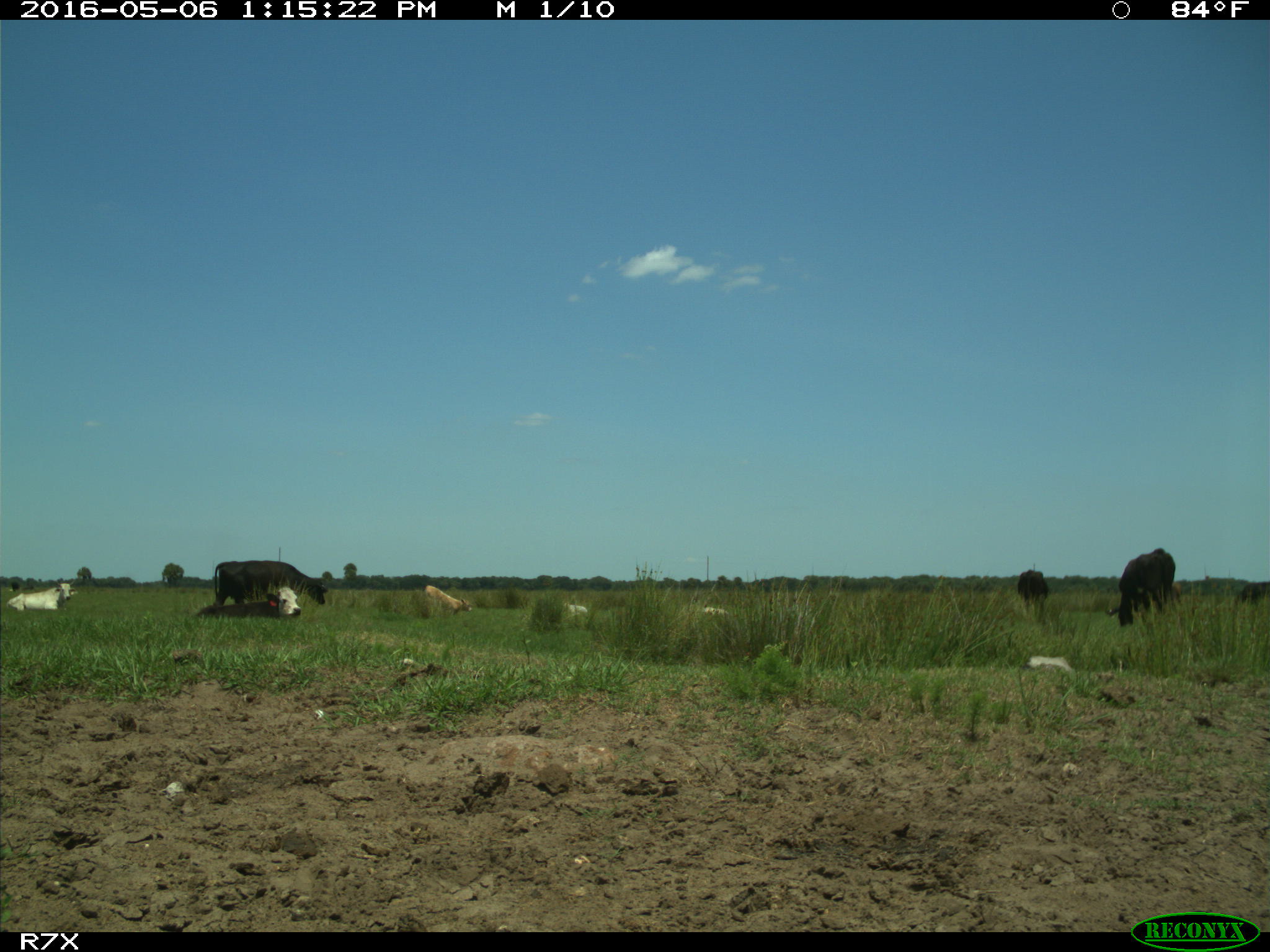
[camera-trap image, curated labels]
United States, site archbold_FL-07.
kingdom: Animalia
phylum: Chordata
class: Mammalia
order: Artiodactyla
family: Bovidae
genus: Bos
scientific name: Bos taurus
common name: domestic cow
Bos taurus (domestic cow).